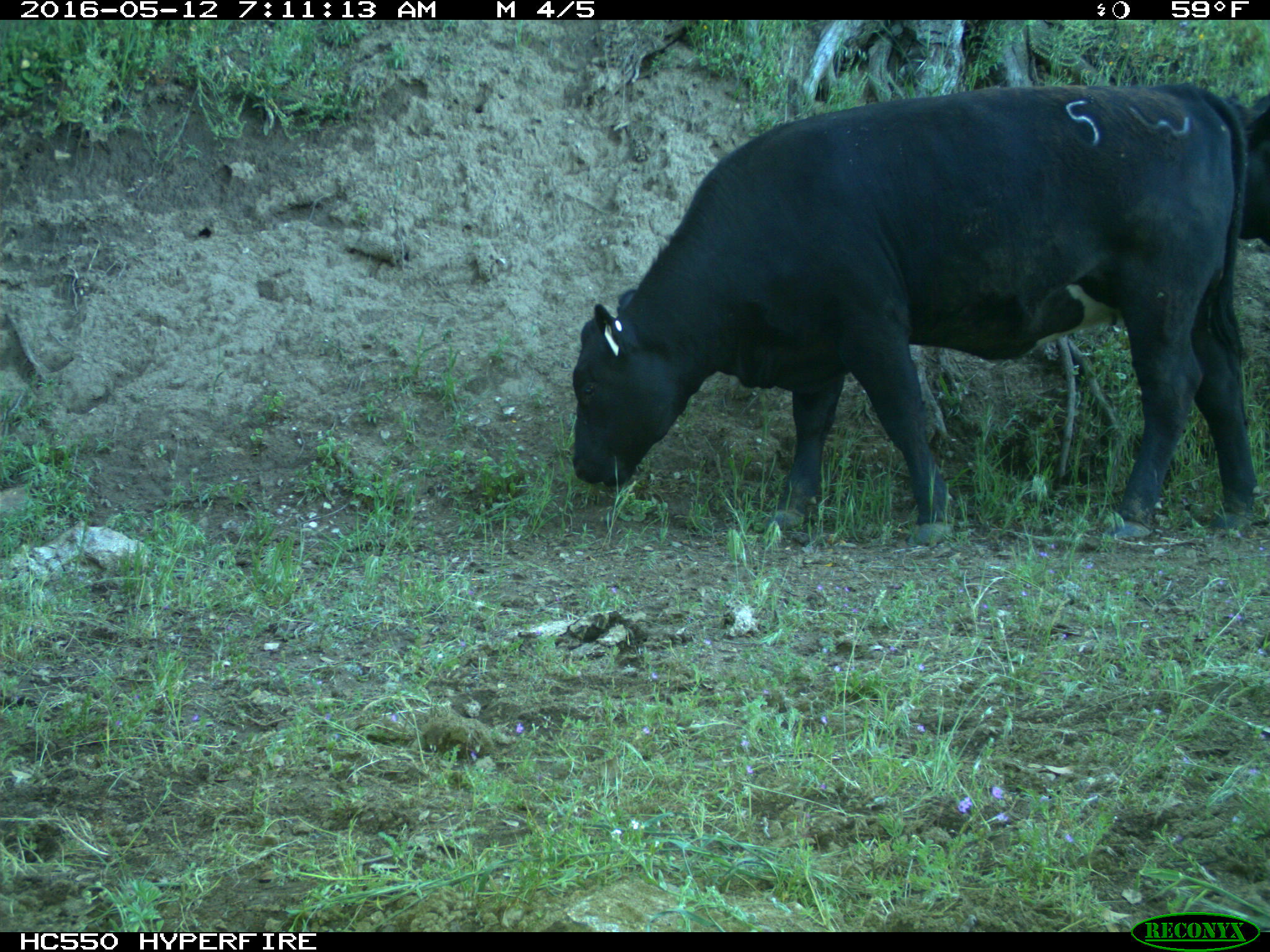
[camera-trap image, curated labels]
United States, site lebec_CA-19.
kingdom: Animalia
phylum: Chordata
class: Mammalia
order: Artiodactyla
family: Bovidae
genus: Bos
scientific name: Bos taurus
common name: domestic cow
Bos taurus (domestic cow).